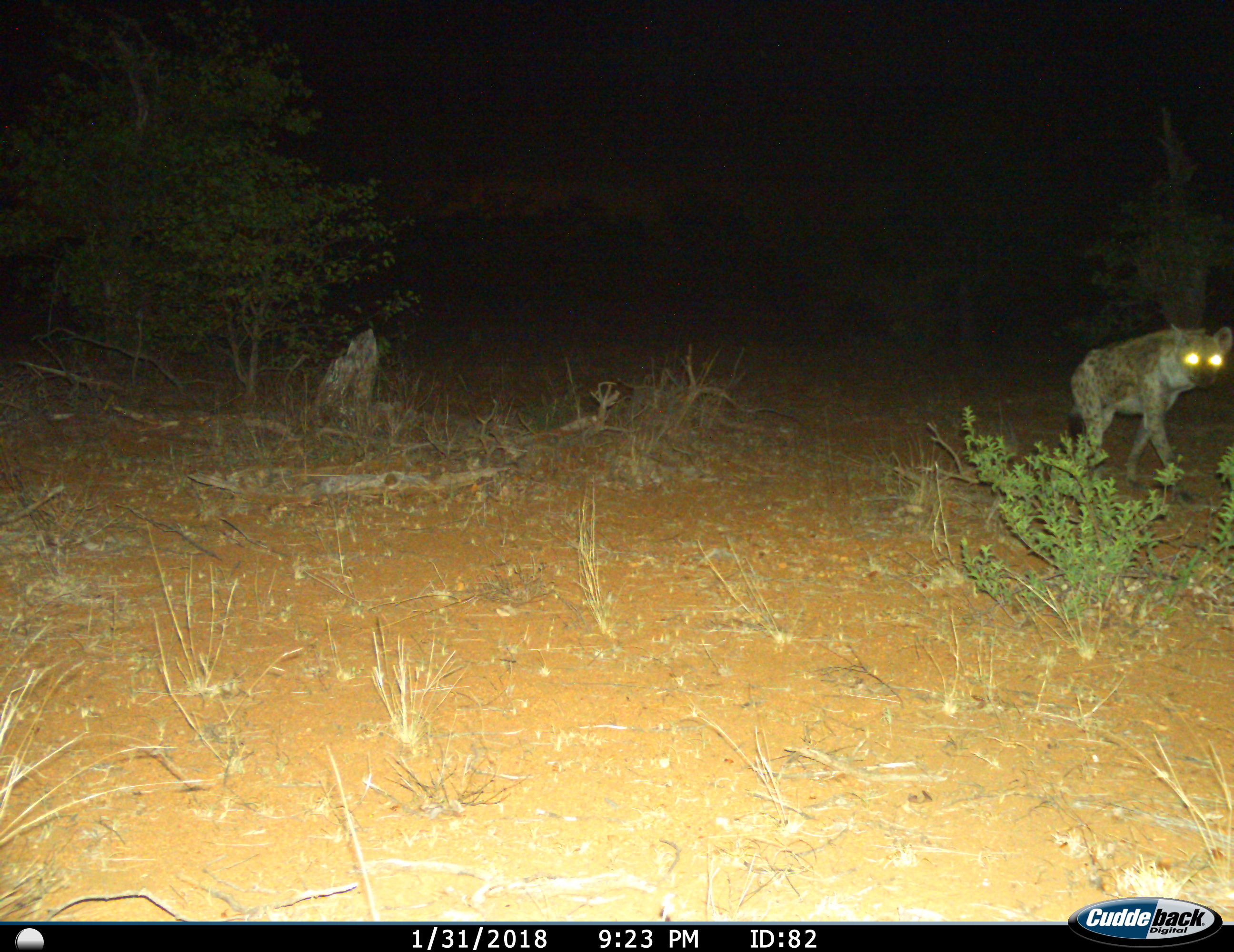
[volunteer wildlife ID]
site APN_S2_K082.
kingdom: Animalia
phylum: Chordata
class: Mammalia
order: Carnivora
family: Hyaenidae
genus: Crocuta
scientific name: Crocuta crocuta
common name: spotted hyena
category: hyenaspotted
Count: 1.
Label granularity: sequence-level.